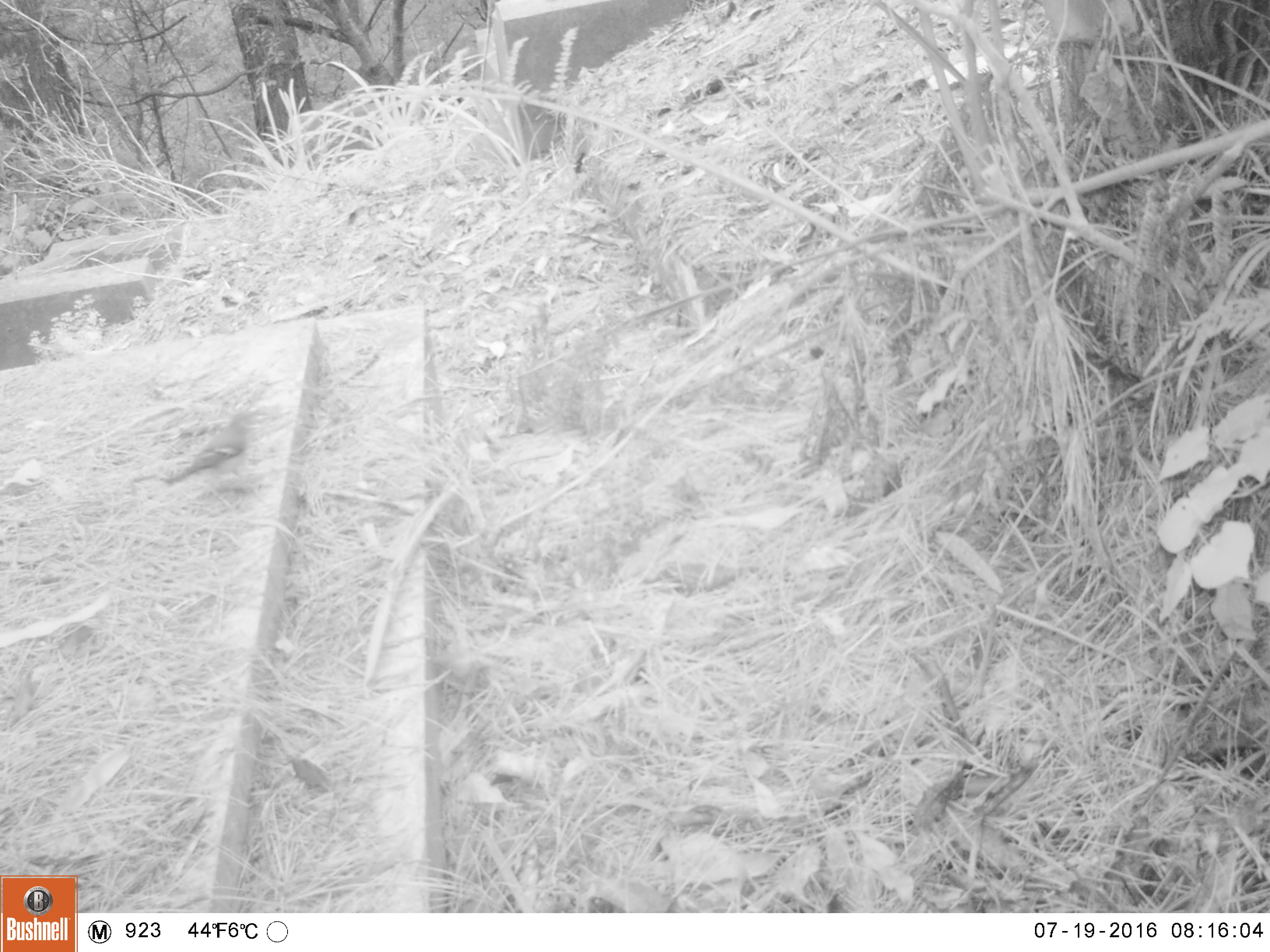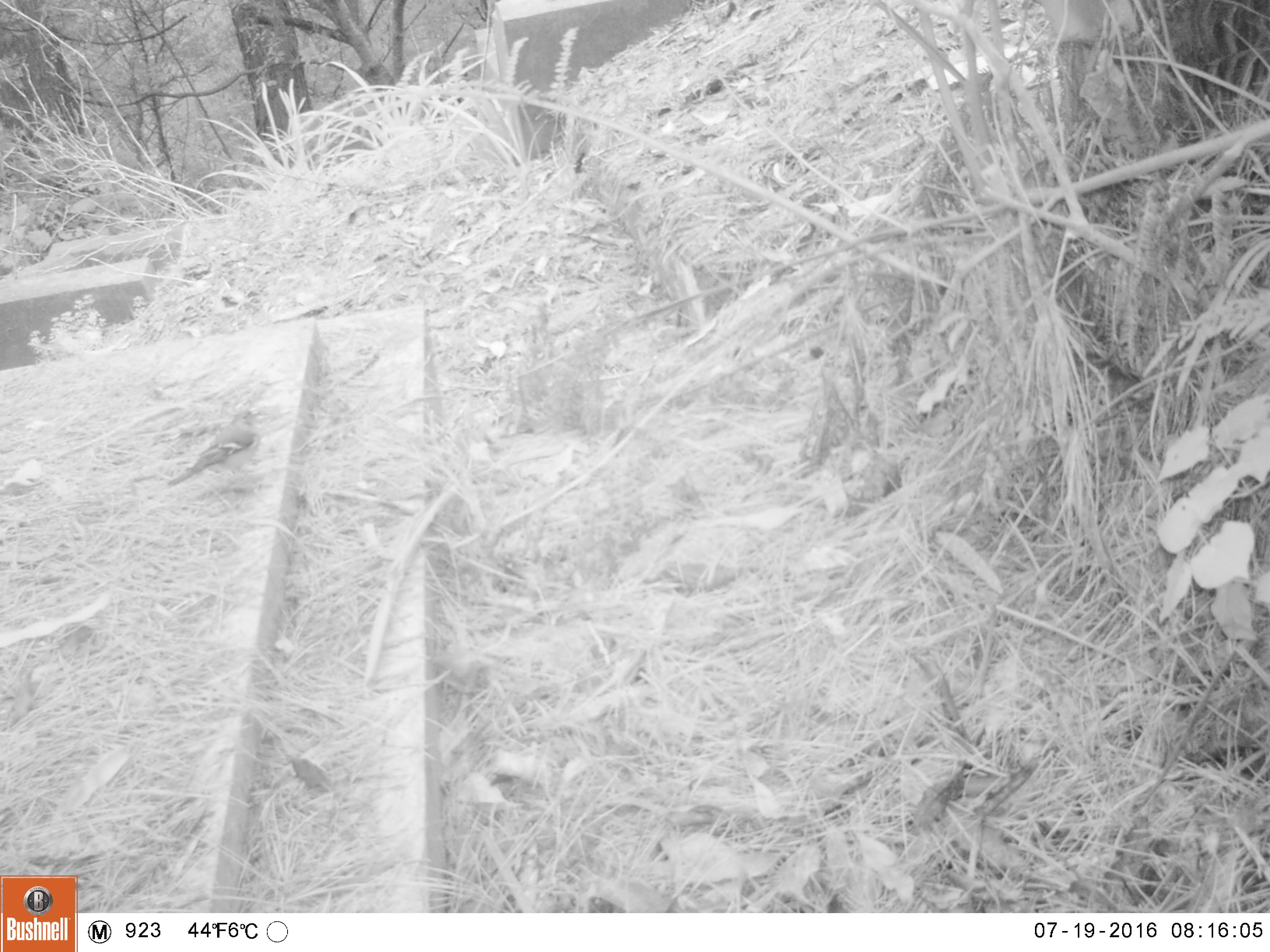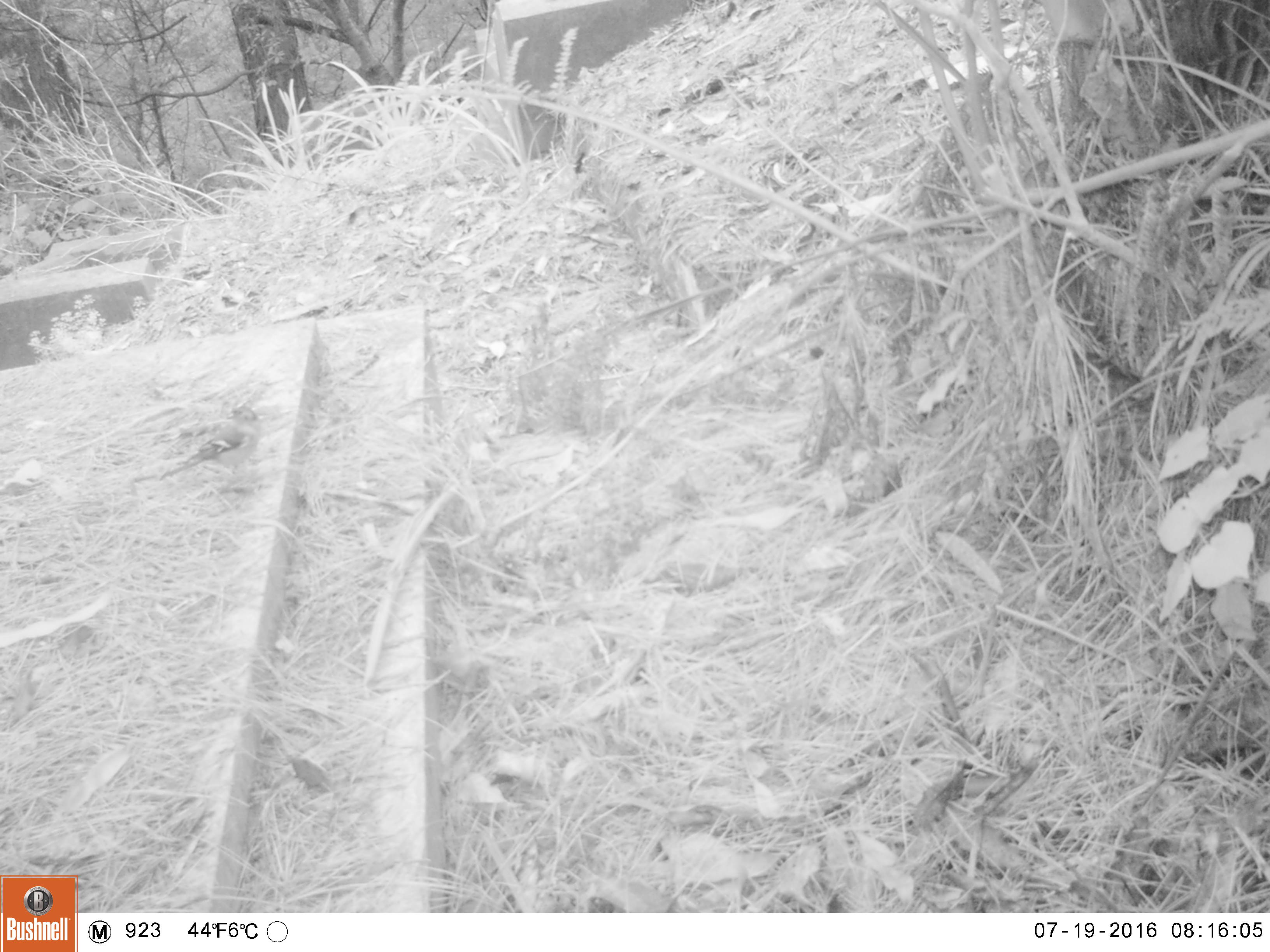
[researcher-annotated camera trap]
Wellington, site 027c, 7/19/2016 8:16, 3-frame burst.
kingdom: Animalia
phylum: Chordata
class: Aves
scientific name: Aves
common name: bird